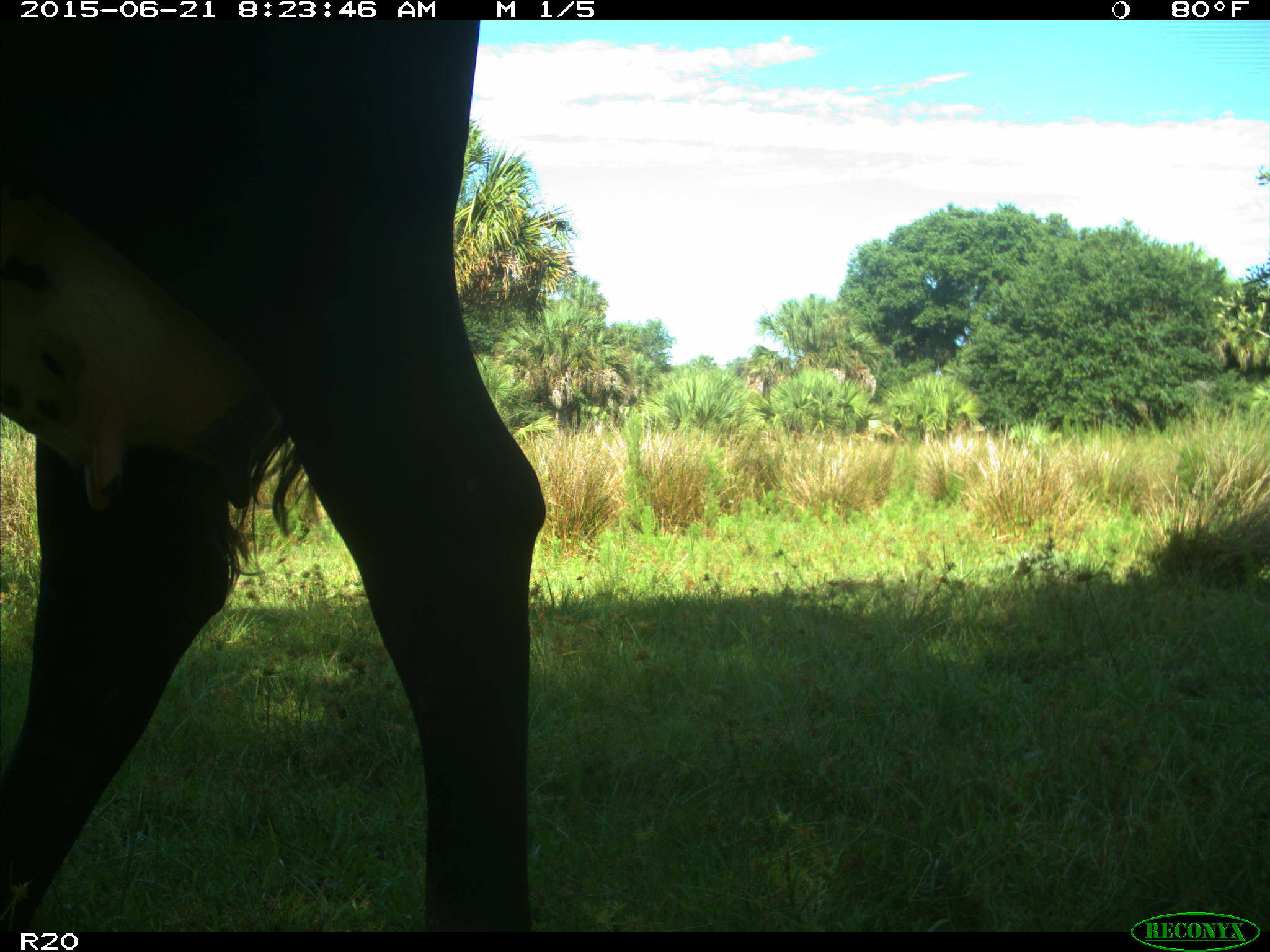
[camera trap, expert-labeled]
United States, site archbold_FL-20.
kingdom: Animalia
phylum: Chordata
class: Mammalia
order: Artiodactyla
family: Bovidae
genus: Bos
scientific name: Bos taurus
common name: domestic cow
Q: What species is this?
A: Bos taurus (domestic cow).